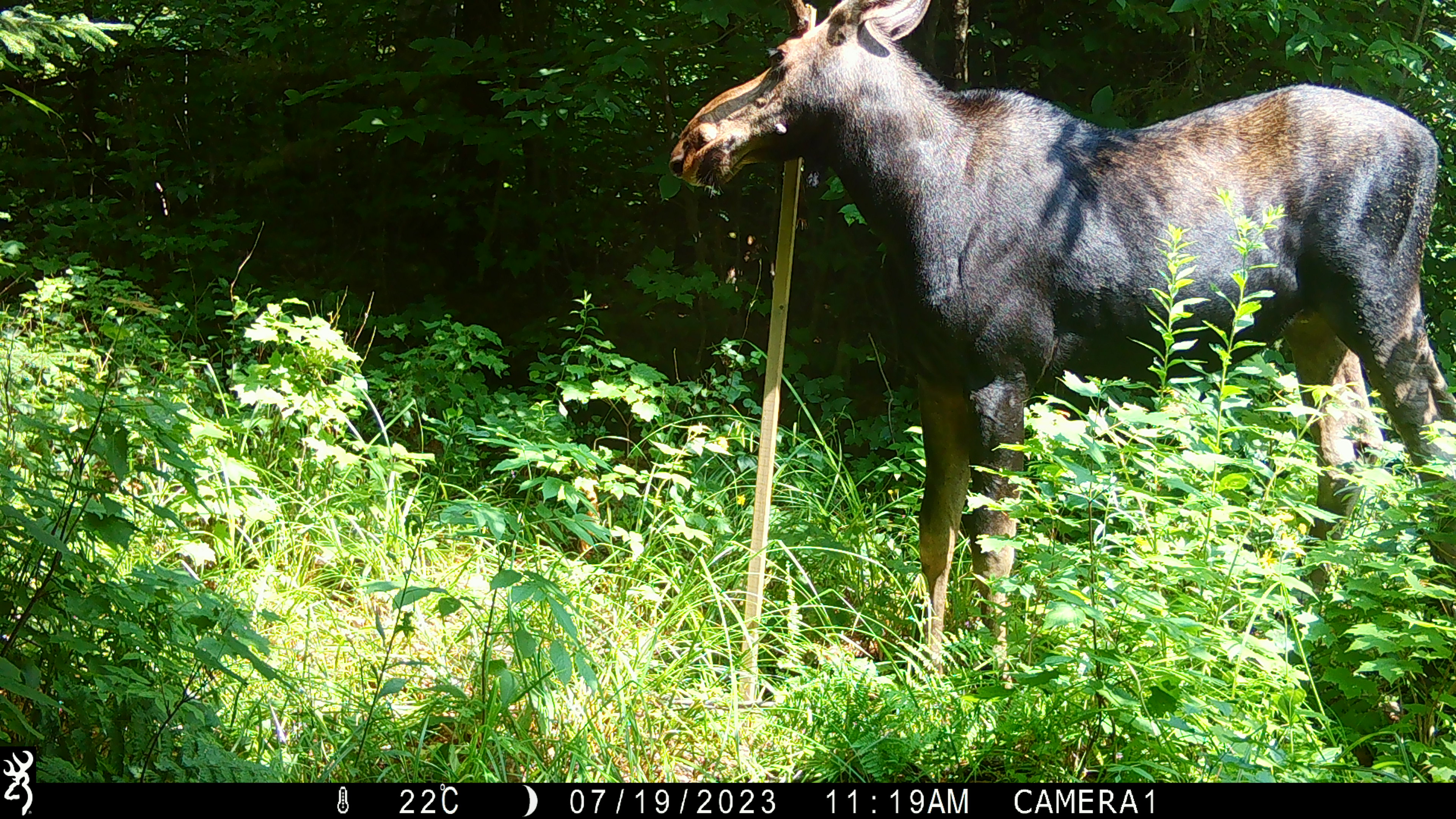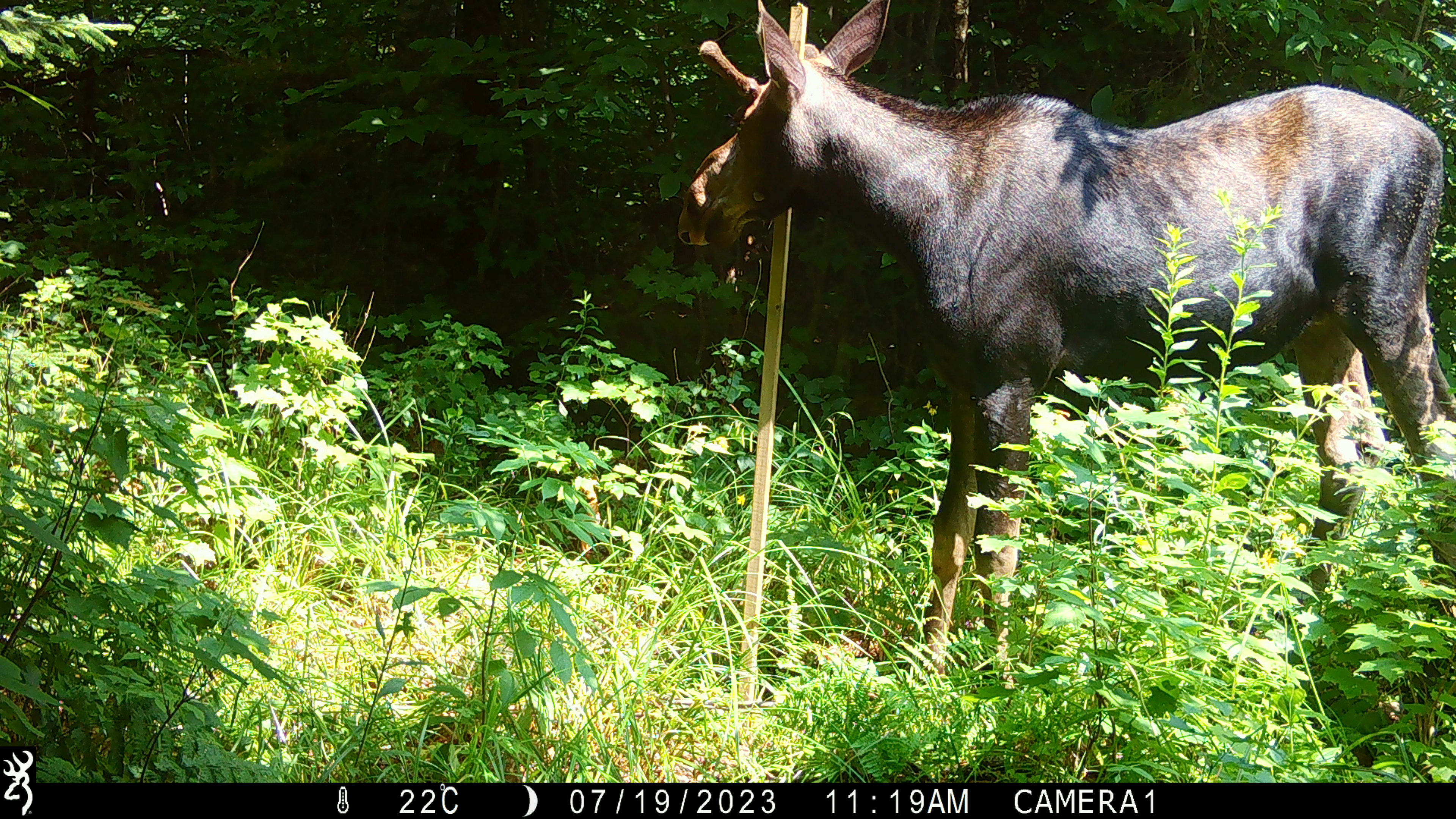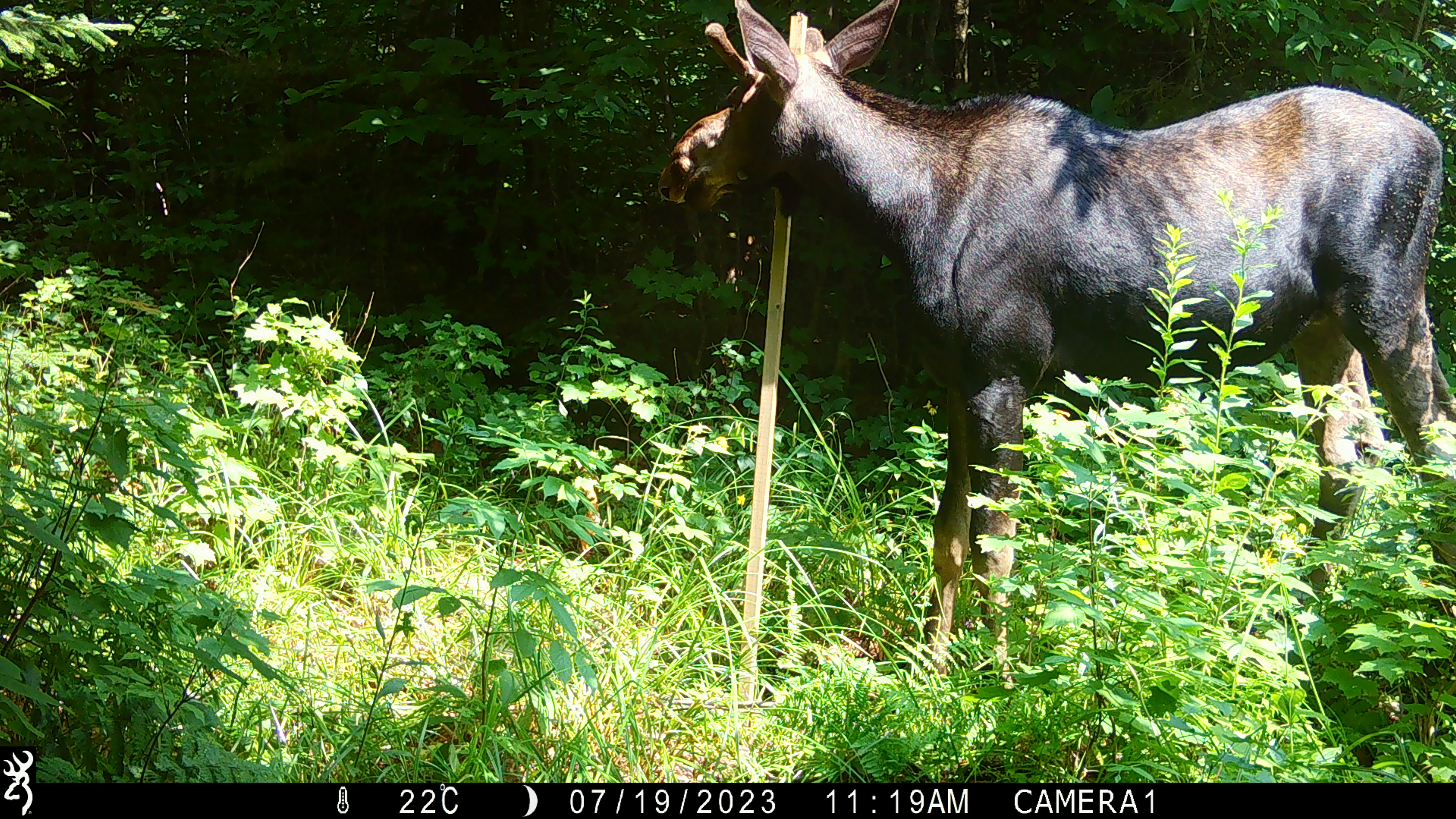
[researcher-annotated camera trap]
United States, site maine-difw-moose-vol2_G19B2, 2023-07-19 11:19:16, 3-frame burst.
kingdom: Animalia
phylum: Chordata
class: Mammalia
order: Artiodactyla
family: Cervidae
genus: Alces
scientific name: Alces alces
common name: moose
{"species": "moose (Alces alces)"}